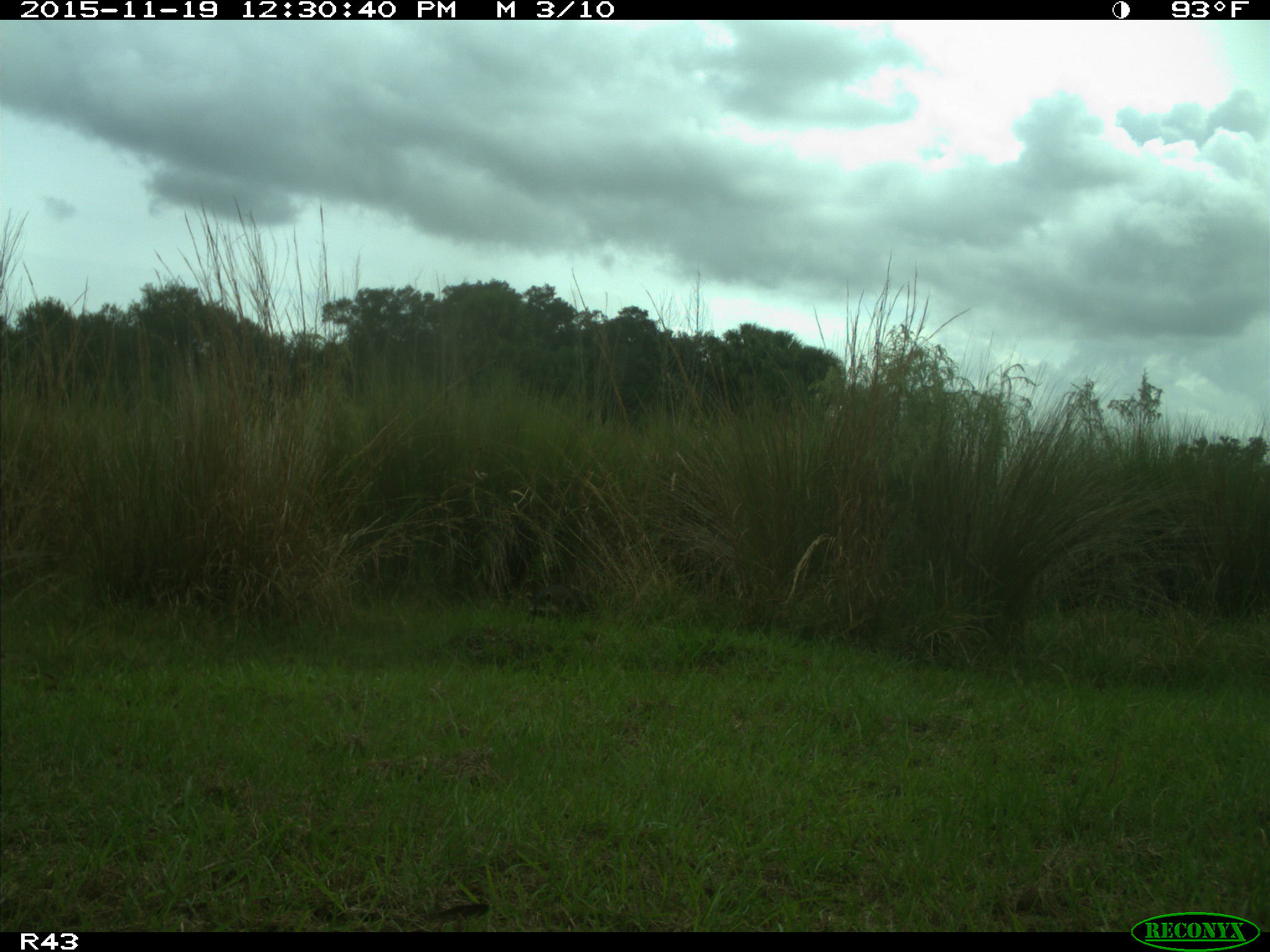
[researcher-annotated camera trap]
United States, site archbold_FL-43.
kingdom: Animalia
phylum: Chordata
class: Mammalia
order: Carnivora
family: Procyonidae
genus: Procyon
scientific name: Procyon lotor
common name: common raccoon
Procyon lotor (common raccoon).